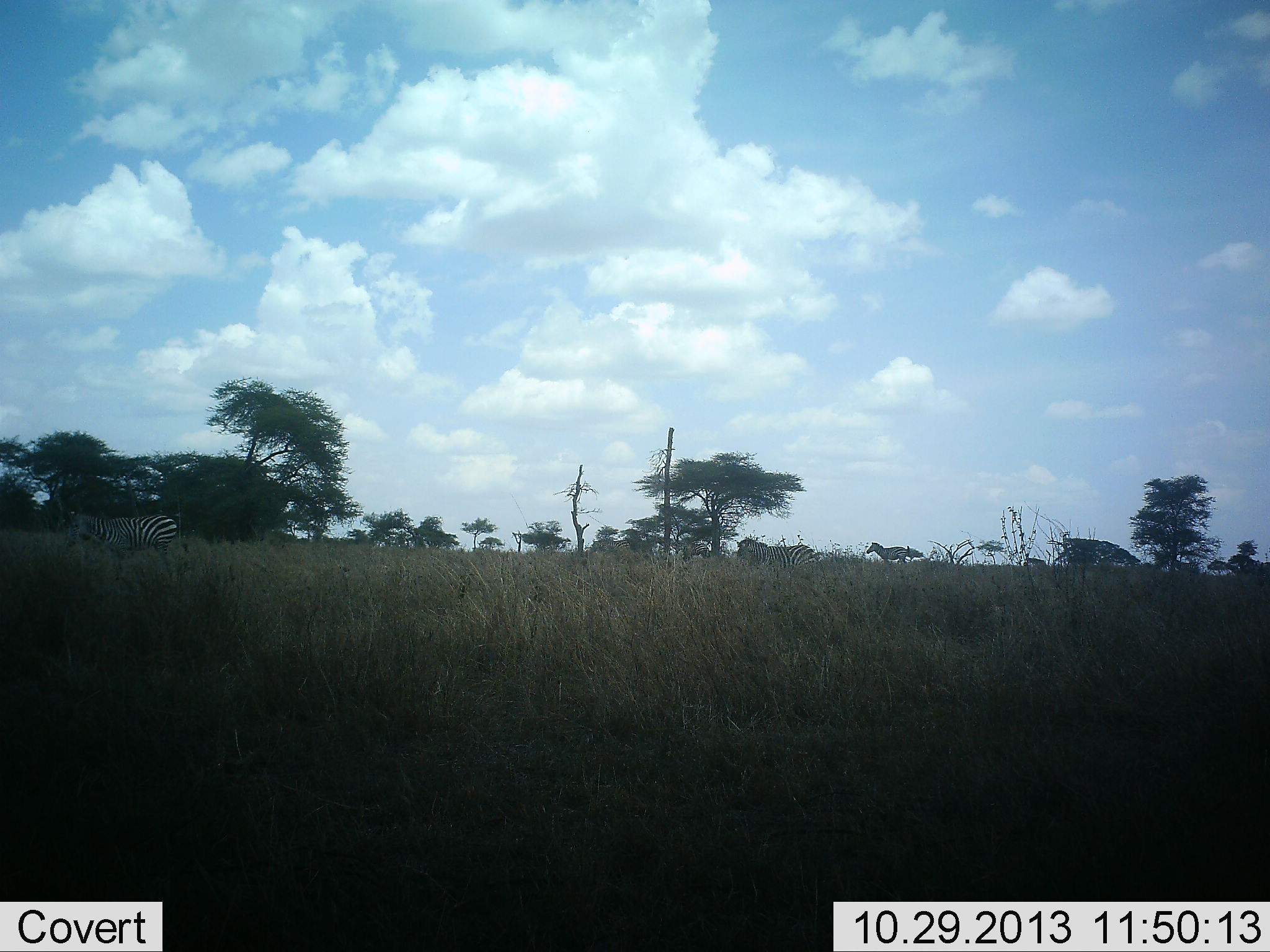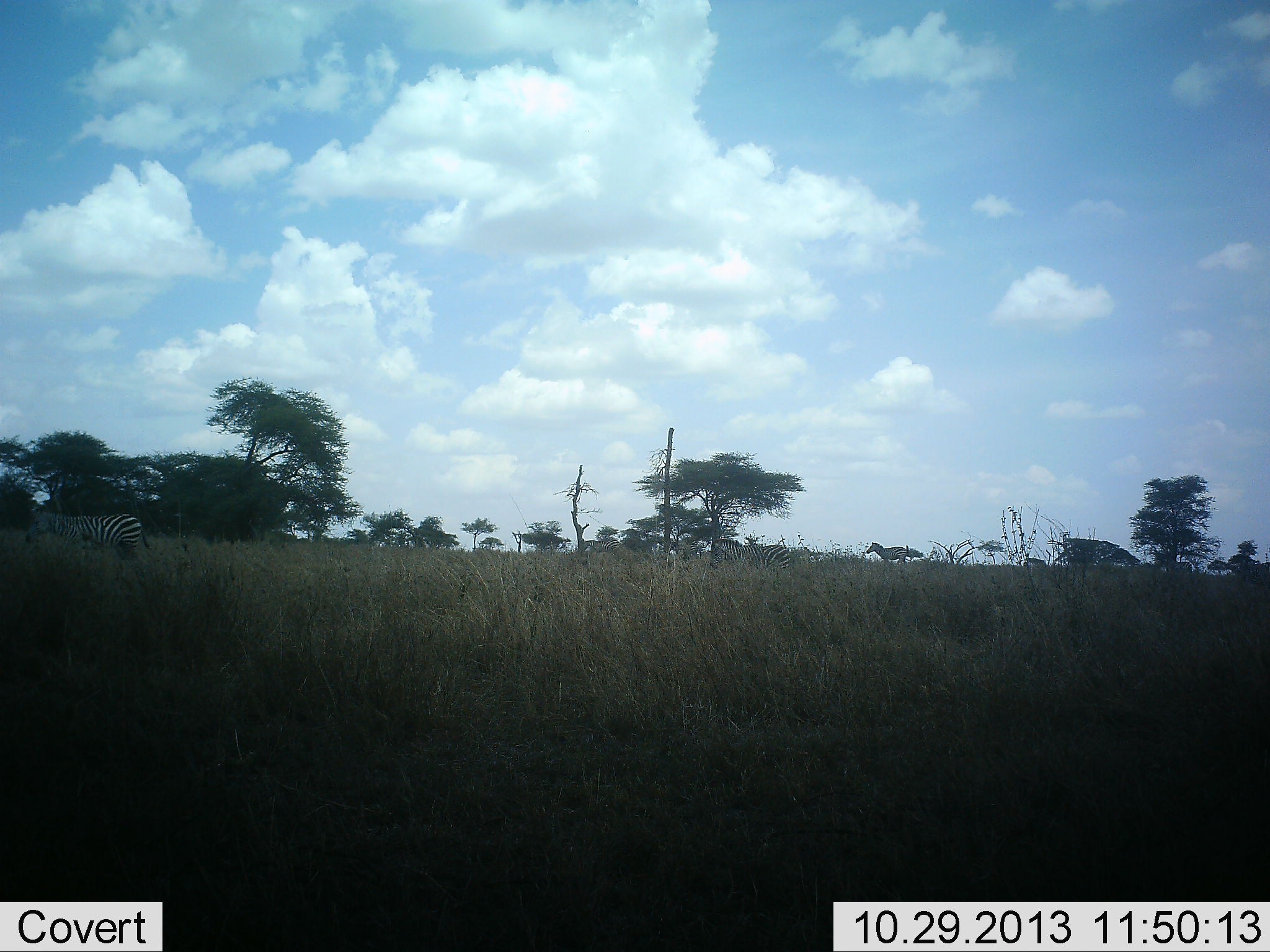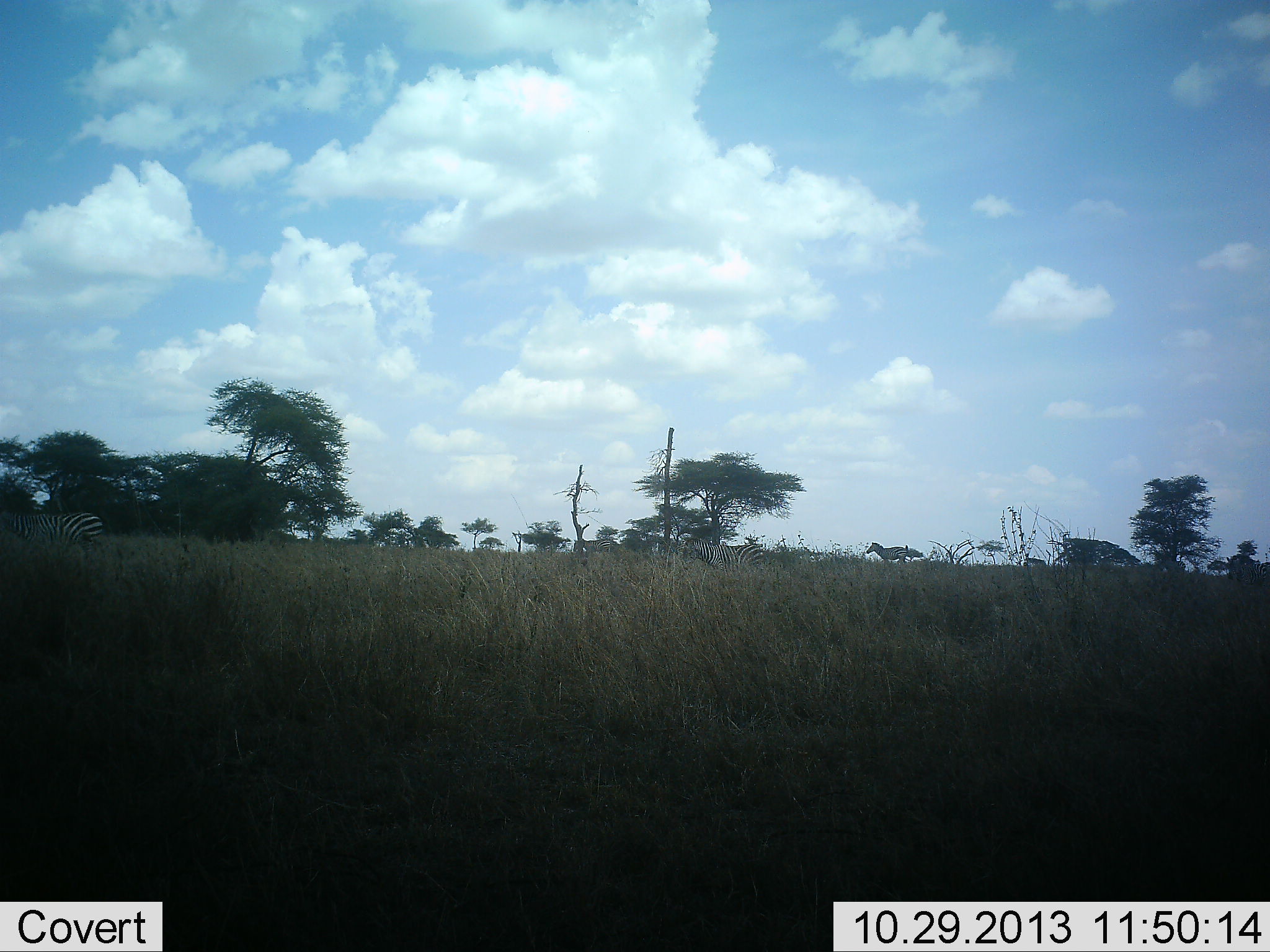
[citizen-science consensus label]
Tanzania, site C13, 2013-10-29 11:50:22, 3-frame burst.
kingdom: Animalia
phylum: Chordata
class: Mammalia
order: Perissodactyla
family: Equidae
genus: Equus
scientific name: Equus quagga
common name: plains zebra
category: zebra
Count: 5.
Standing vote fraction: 40%.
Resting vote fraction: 0%.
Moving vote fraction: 95%.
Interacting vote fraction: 0%.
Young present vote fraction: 0%.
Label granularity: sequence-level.